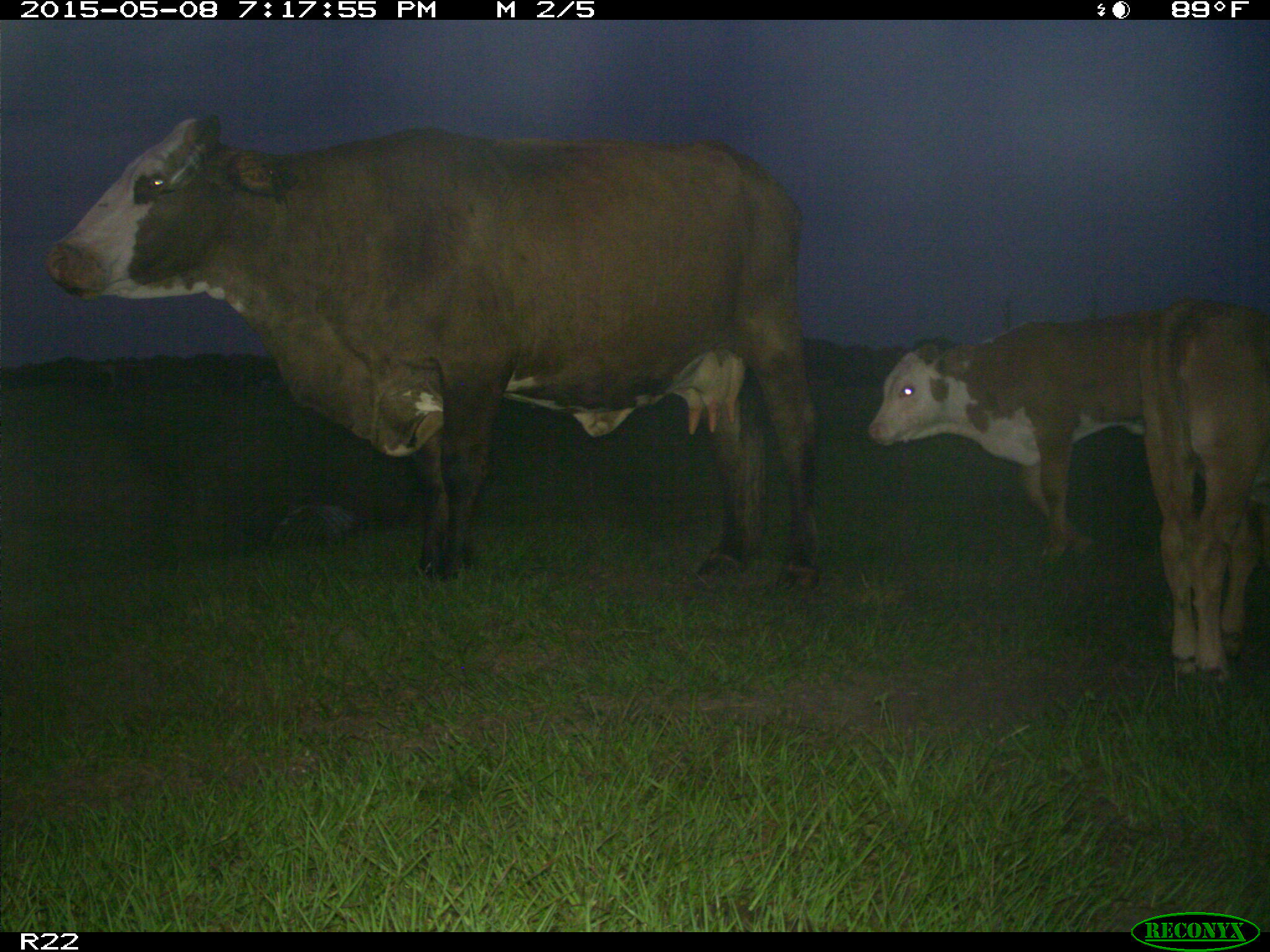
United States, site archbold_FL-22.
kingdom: Animalia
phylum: Chordata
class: Mammalia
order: Artiodactyla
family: Bovidae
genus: Bos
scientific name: Bos taurus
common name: domestic cow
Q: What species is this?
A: Bos taurus (domestic cow).